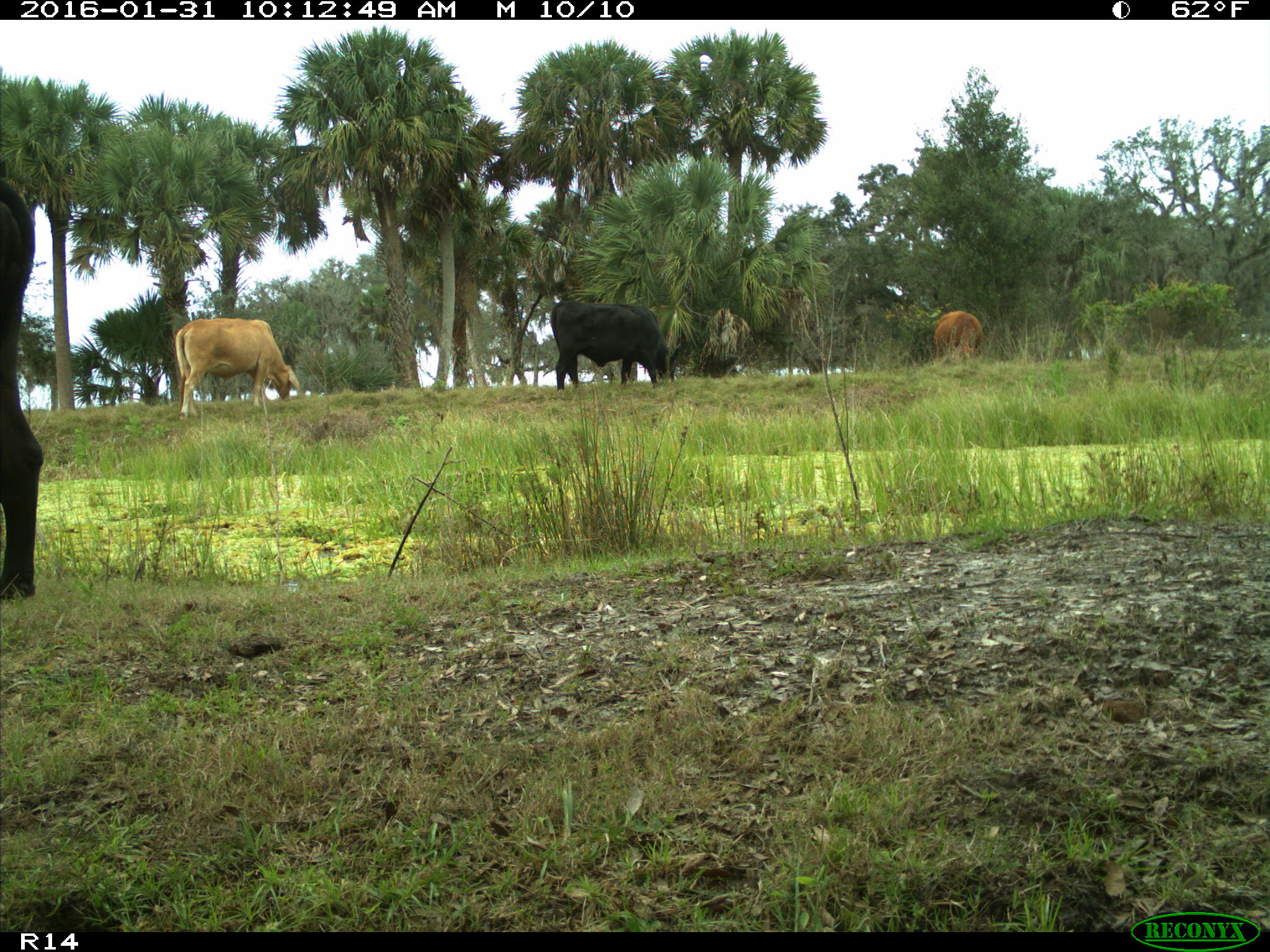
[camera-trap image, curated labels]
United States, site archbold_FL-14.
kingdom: Animalia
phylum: Chordata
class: Mammalia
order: Artiodactyla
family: Bovidae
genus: Bos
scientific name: Bos taurus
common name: domestic cow